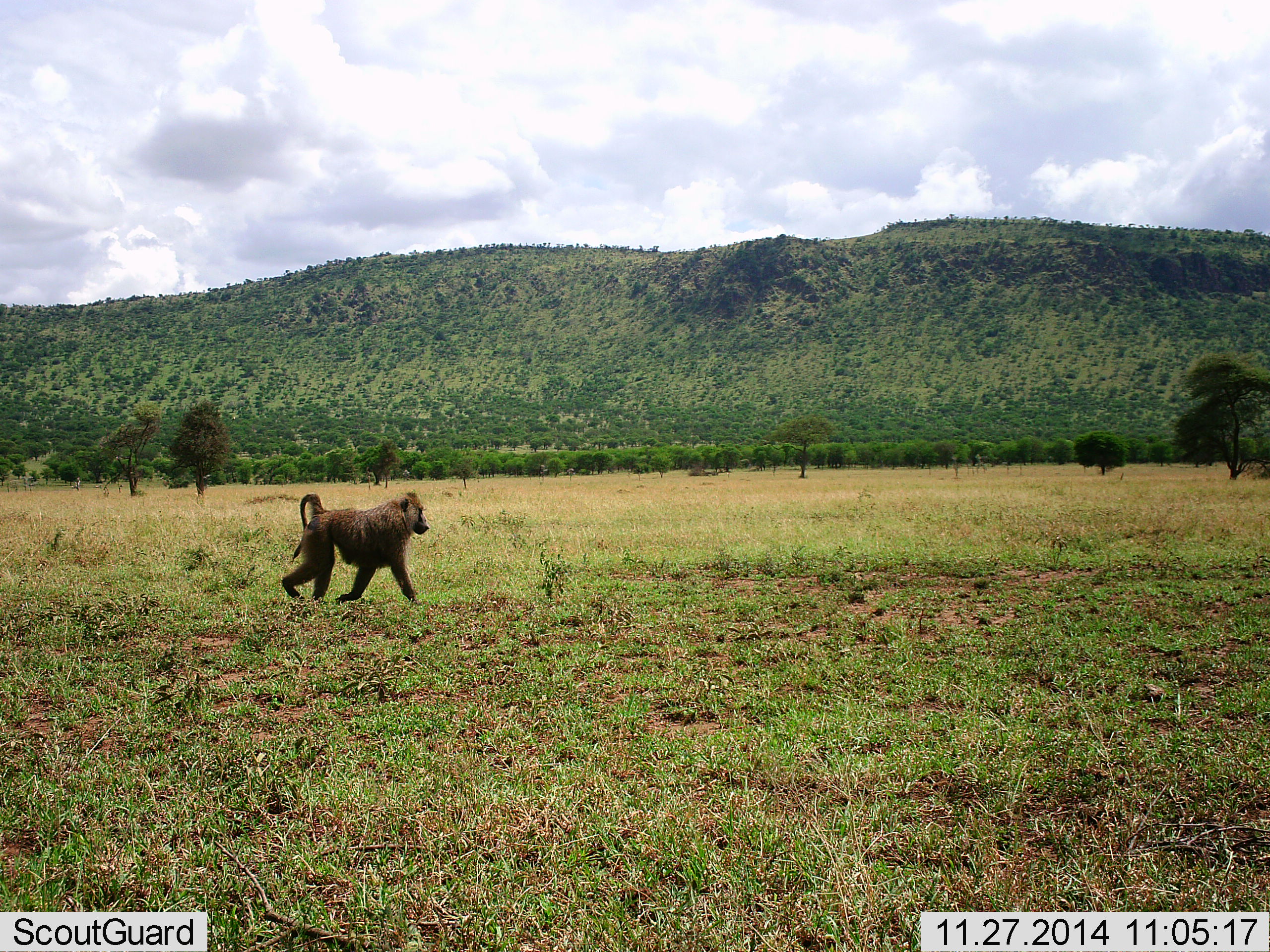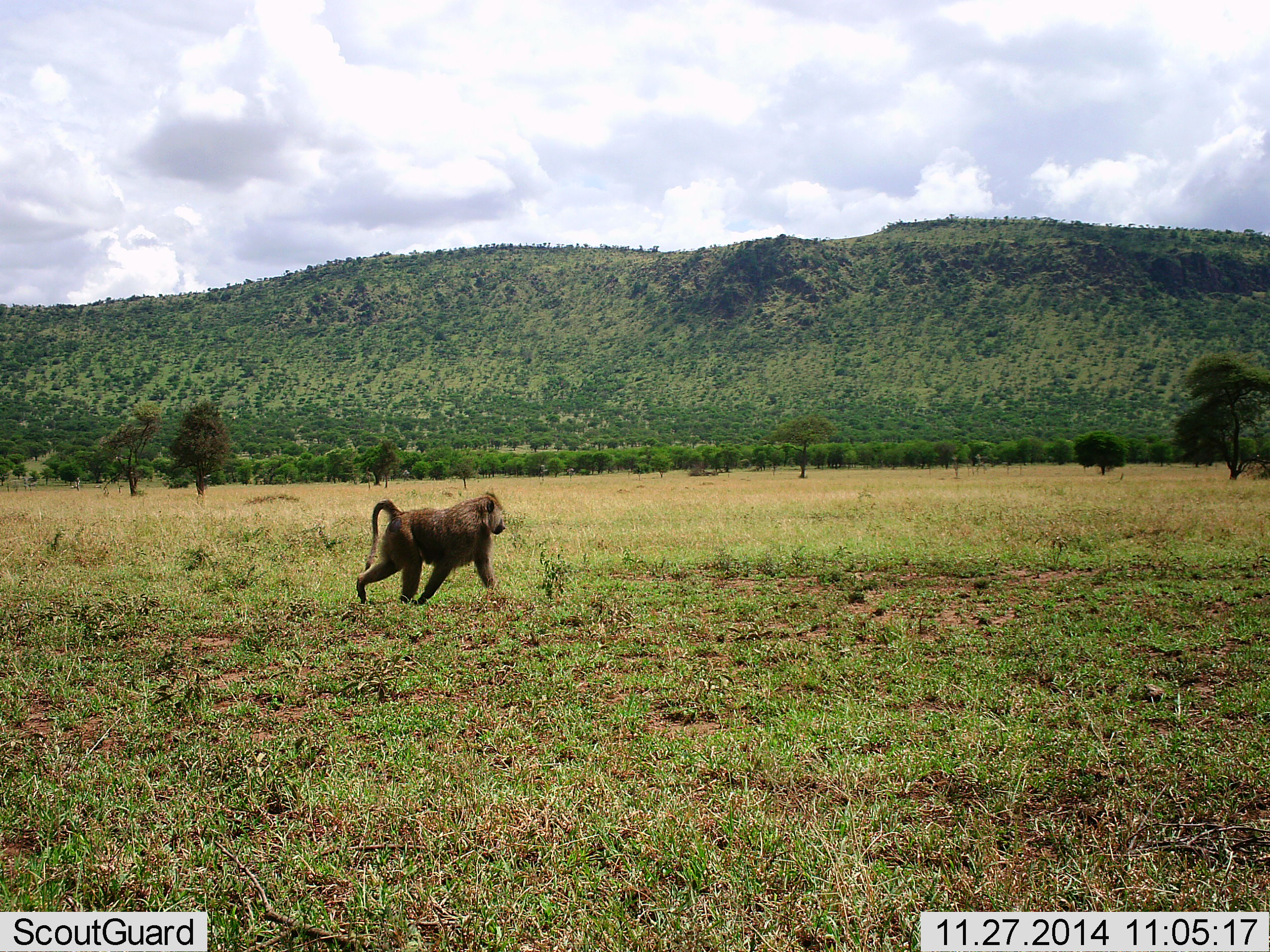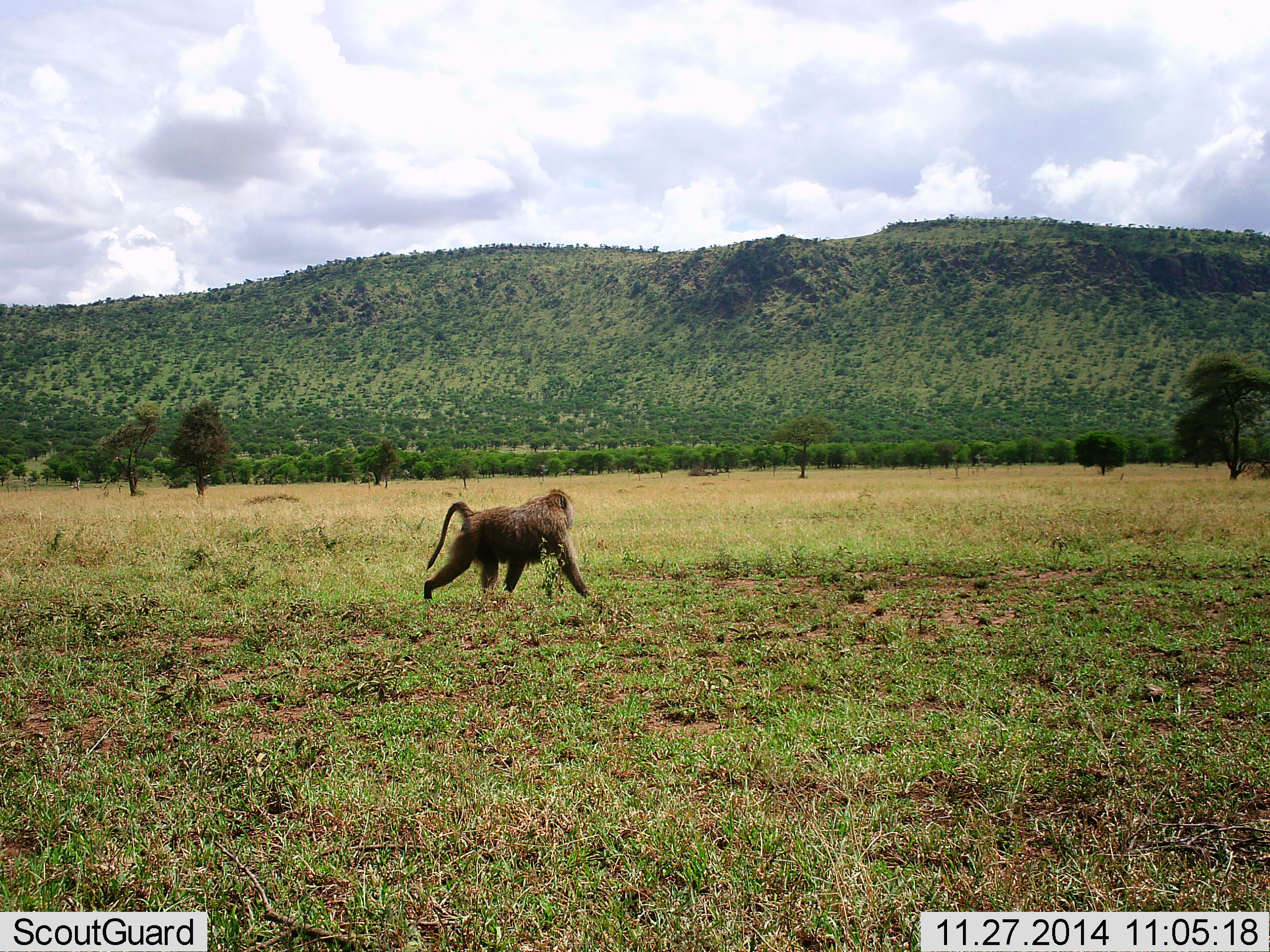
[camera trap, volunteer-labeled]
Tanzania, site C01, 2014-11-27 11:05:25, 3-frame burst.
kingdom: Animalia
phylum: Chordata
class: Mammalia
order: Primates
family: Cercopithecidae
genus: Papio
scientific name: Papio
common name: baboon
Baboon (Papio), count 1. Behavior (volunteer vote fractions): standing 0%, resting 0%, moving 100%, interacting 0%. Young present (vote fraction): 0%. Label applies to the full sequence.